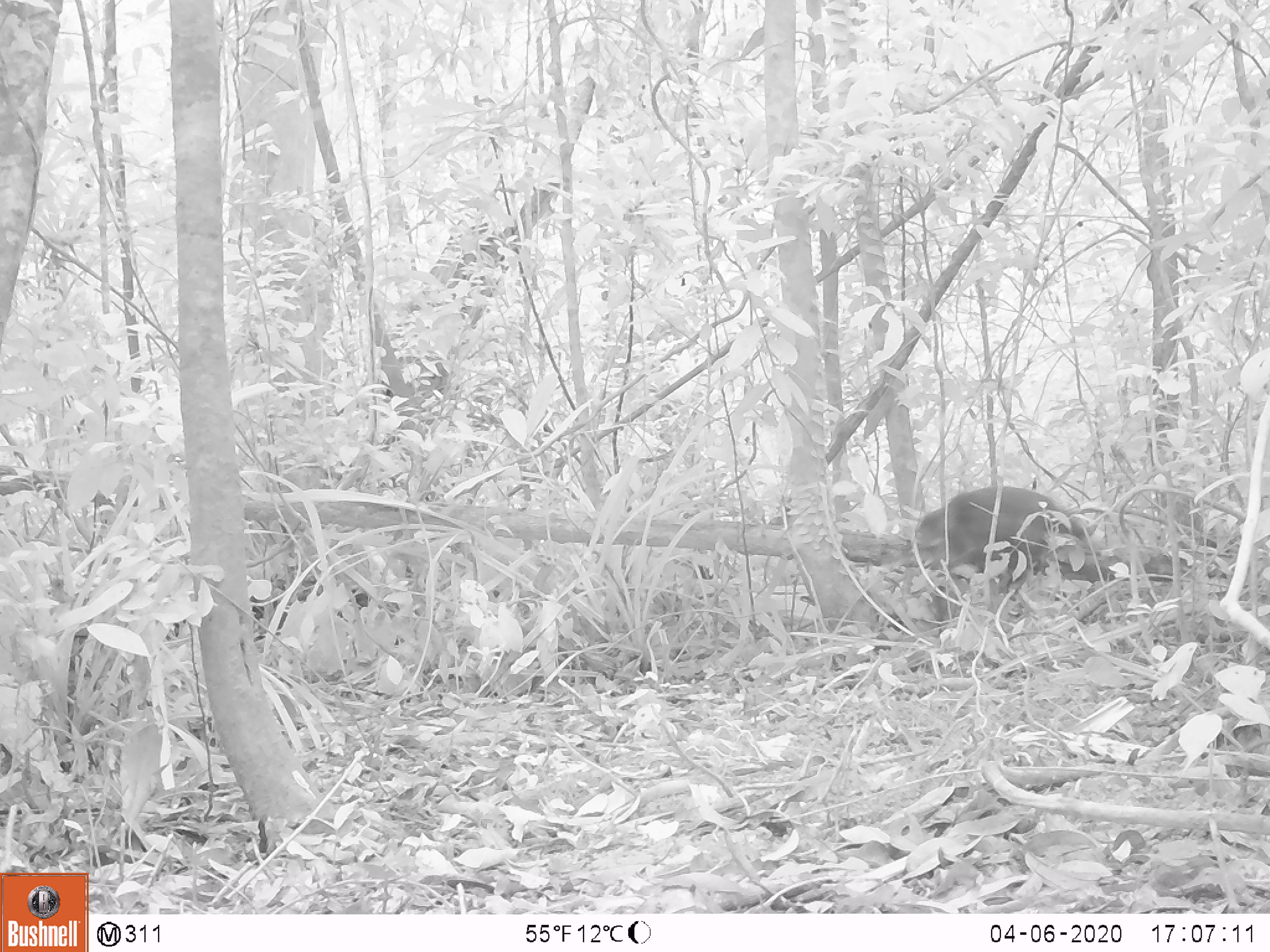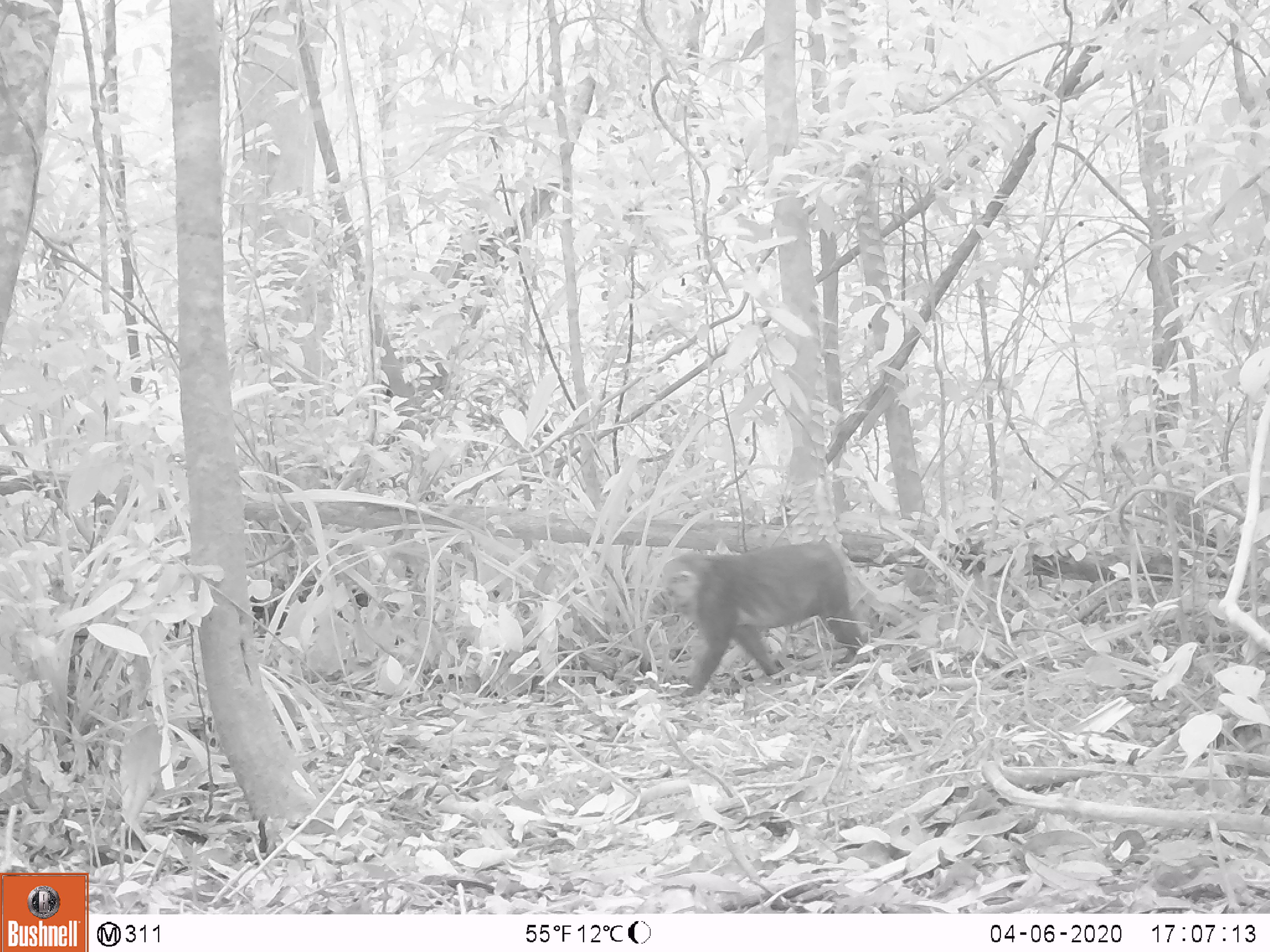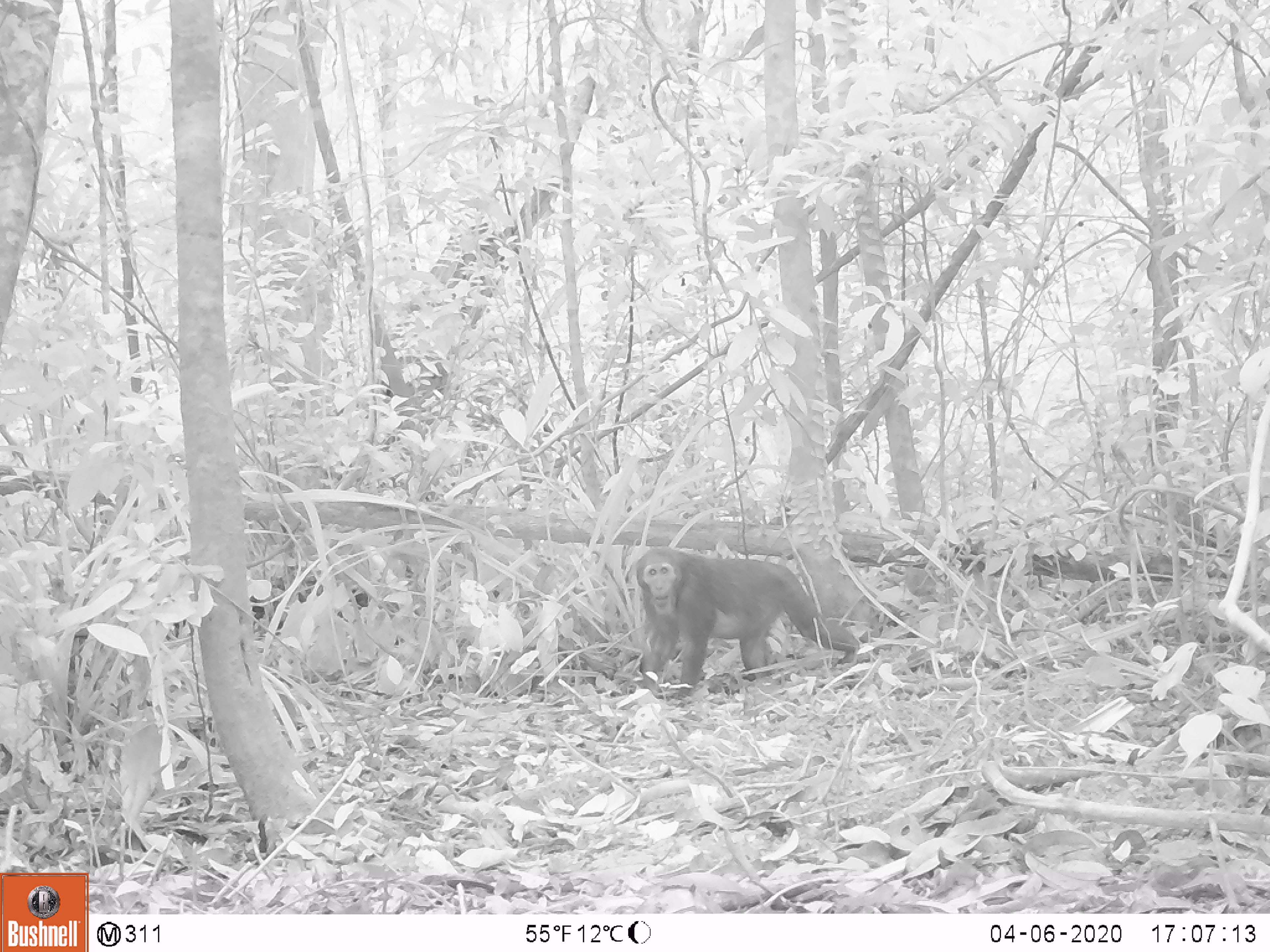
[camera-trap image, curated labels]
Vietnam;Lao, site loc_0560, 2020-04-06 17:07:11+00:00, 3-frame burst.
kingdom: Animalia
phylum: Chordata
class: Mammalia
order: Primates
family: Cercopithecidae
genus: Macaca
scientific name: Macaca arctoides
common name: stump-tailed macaque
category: stump tailed macaque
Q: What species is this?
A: Stump tailed macaque (stump-tailed macaque) (Macaca arctoides).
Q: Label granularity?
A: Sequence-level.